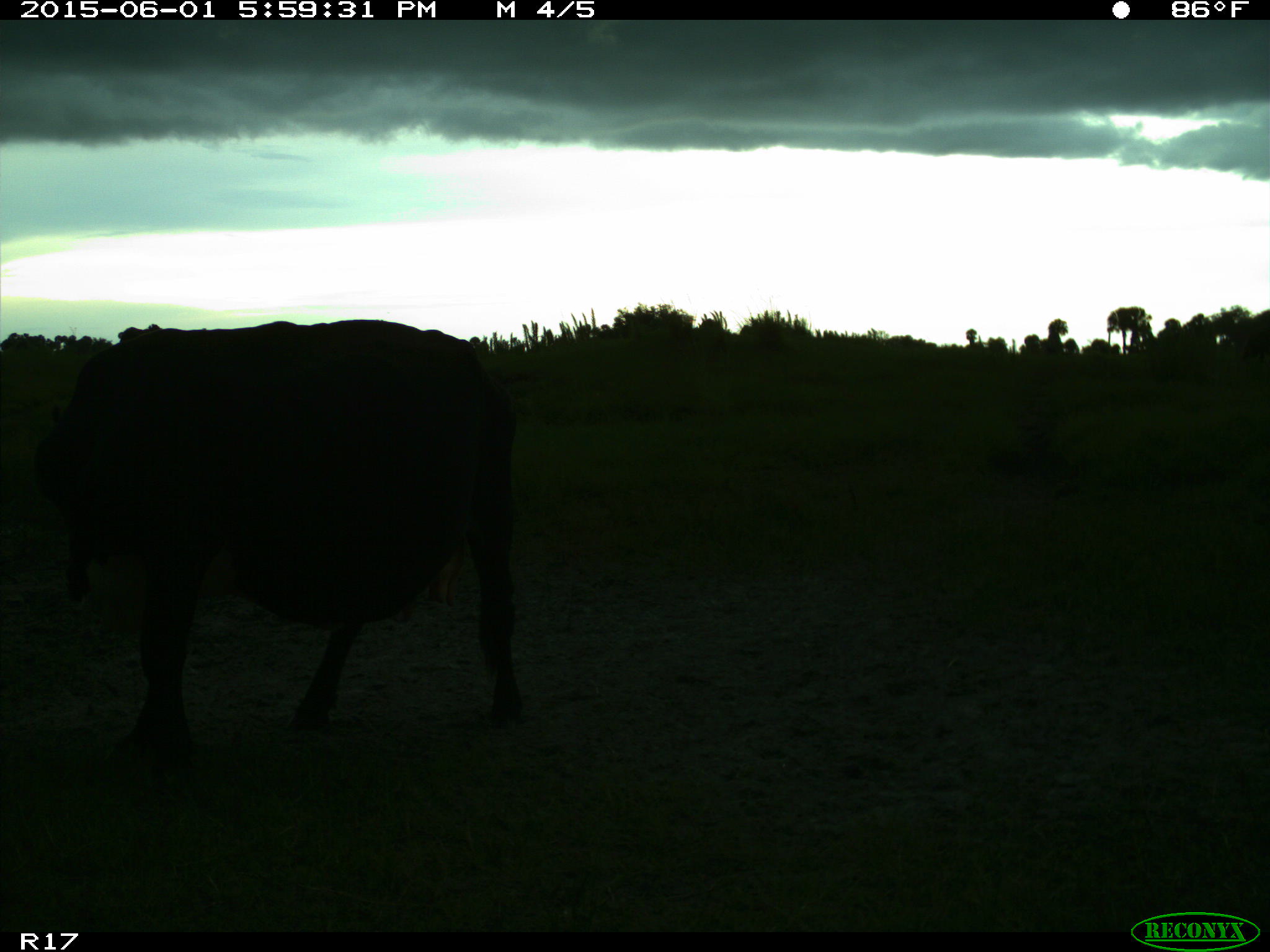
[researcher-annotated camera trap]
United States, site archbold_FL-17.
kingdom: Animalia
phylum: Chordata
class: Mammalia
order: Artiodactyla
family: Bovidae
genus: Bos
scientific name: Bos taurus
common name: domestic cow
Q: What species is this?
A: Bos taurus (domestic cow).